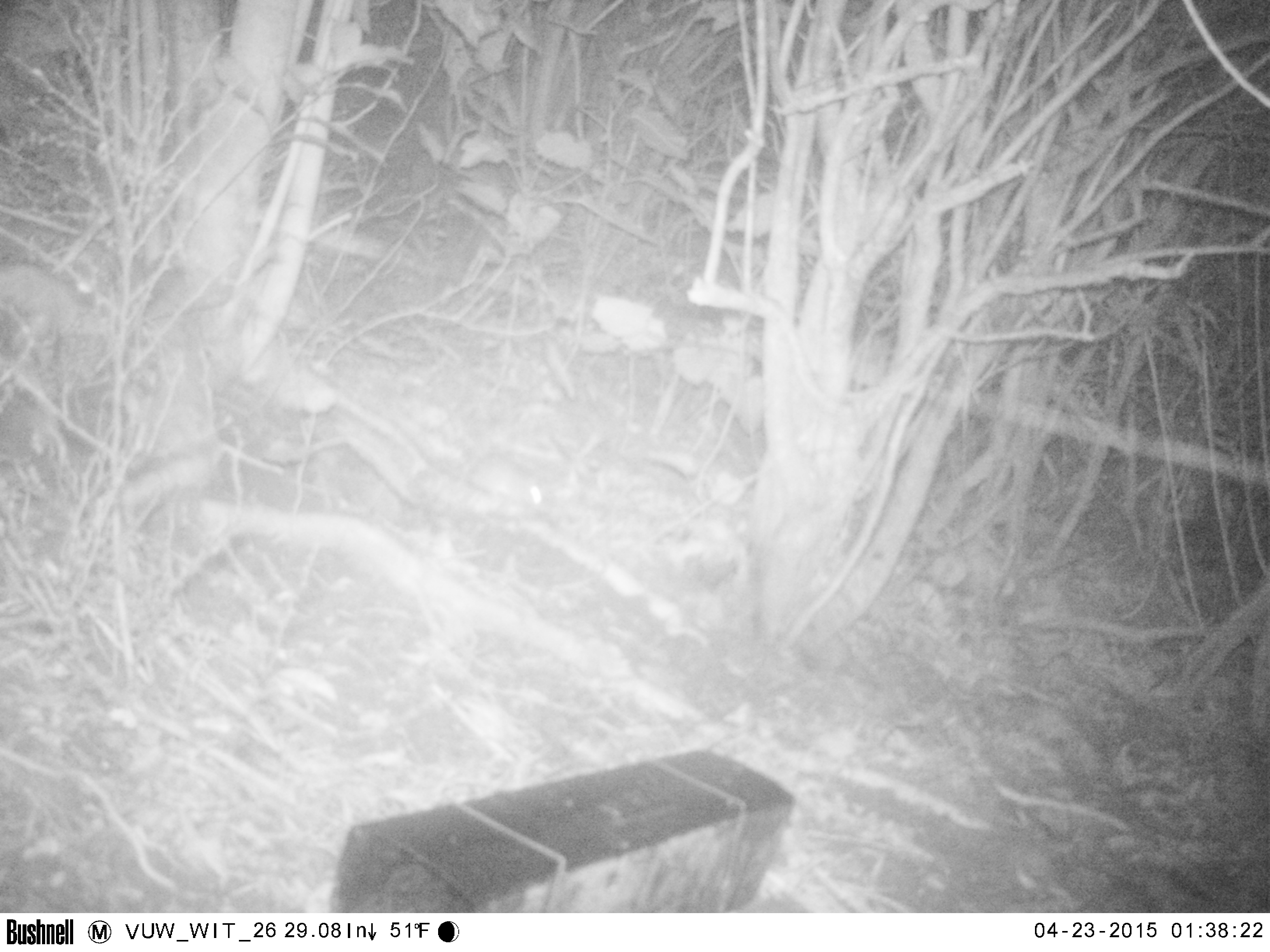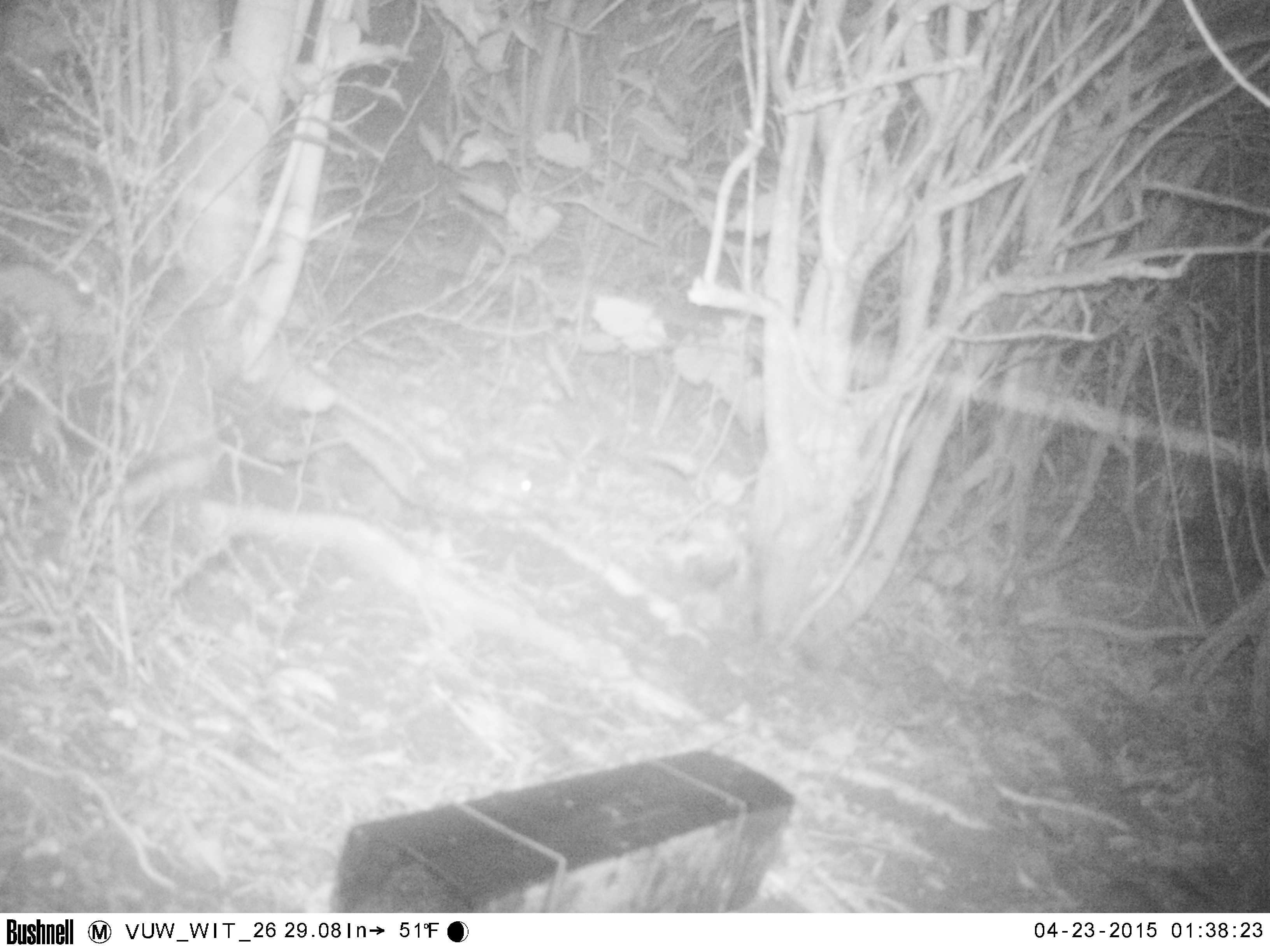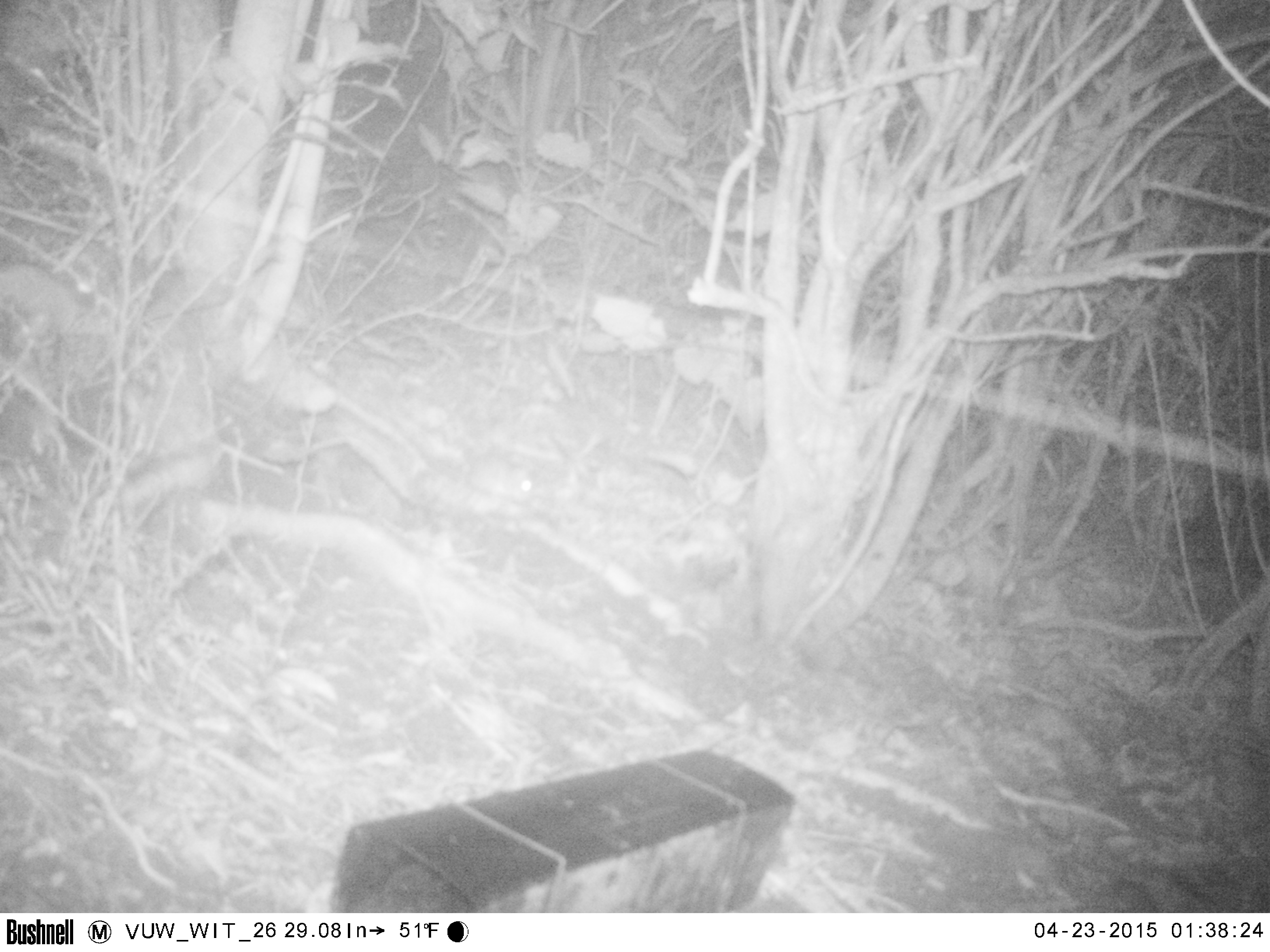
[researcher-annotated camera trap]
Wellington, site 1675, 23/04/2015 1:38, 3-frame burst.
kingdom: Animalia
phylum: Chordata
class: Mammalia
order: Rodentia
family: Muridae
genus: Rattus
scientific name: Rattus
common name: rat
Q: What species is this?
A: Rat (Rattus).